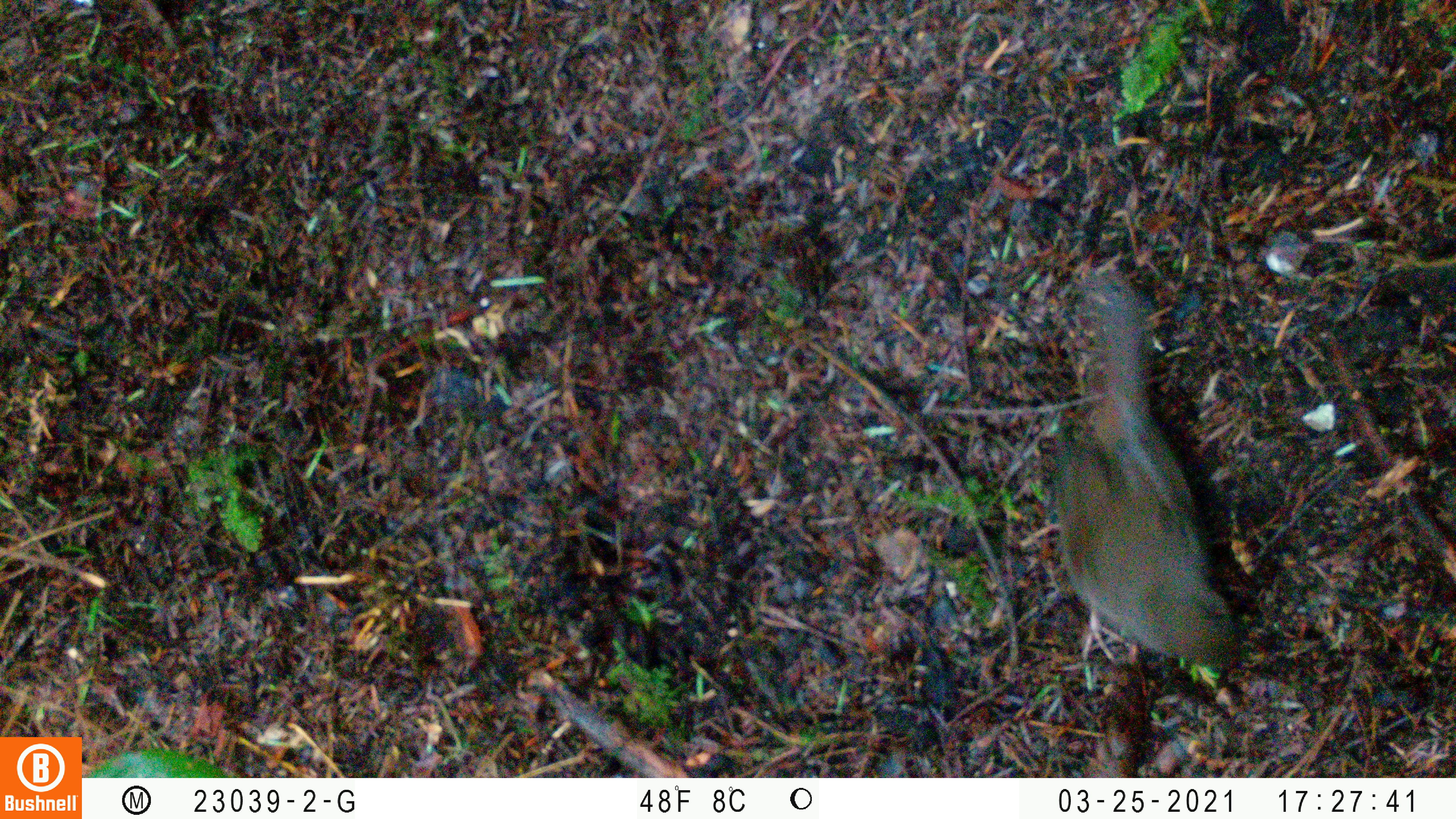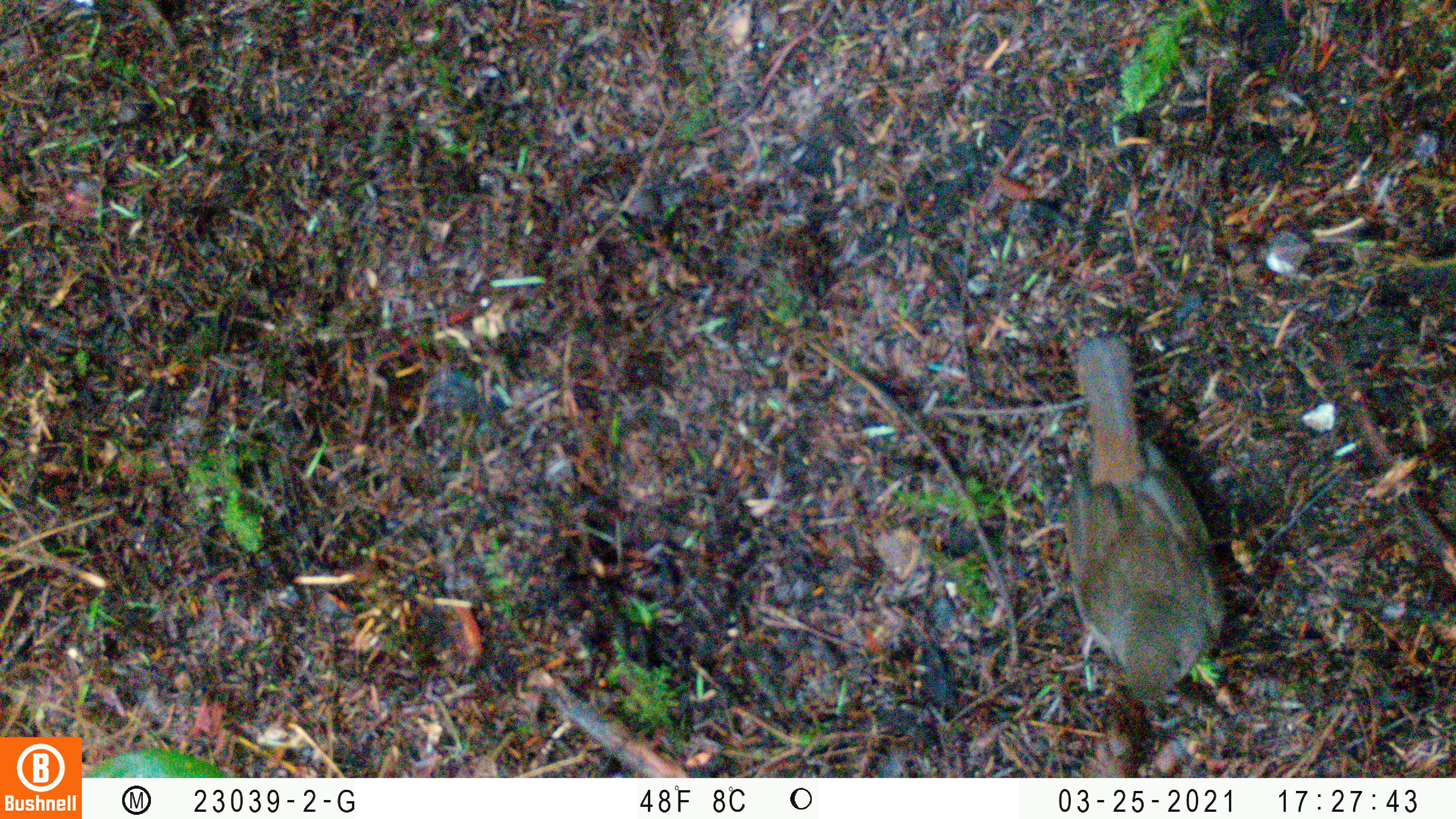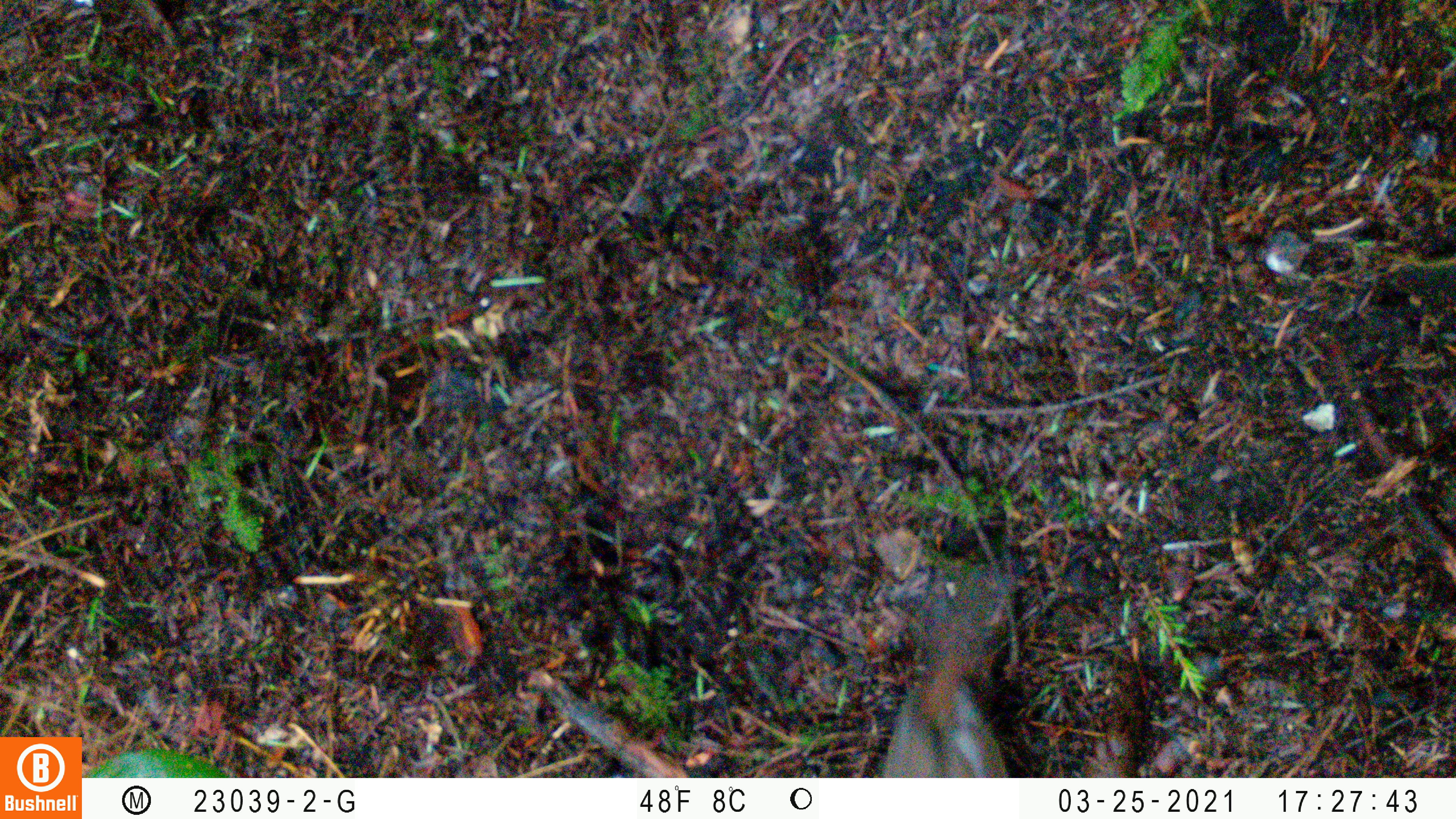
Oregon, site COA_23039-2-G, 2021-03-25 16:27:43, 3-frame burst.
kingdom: Animalia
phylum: Chordata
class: Aves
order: Passeriformes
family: Turdidae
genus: Catharus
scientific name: Catharus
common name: brown thrushes and nightingale-thrushes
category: catharus species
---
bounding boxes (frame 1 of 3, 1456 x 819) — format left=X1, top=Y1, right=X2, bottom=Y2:
catharus species: left=988, top=255, right=1285, bottom=703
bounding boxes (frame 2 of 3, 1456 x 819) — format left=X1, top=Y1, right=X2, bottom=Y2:
catharus species: left=1004, top=313, right=1262, bottom=744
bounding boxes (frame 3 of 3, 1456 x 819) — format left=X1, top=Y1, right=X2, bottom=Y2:
catharus species: left=847, top=544, right=1049, bottom=776